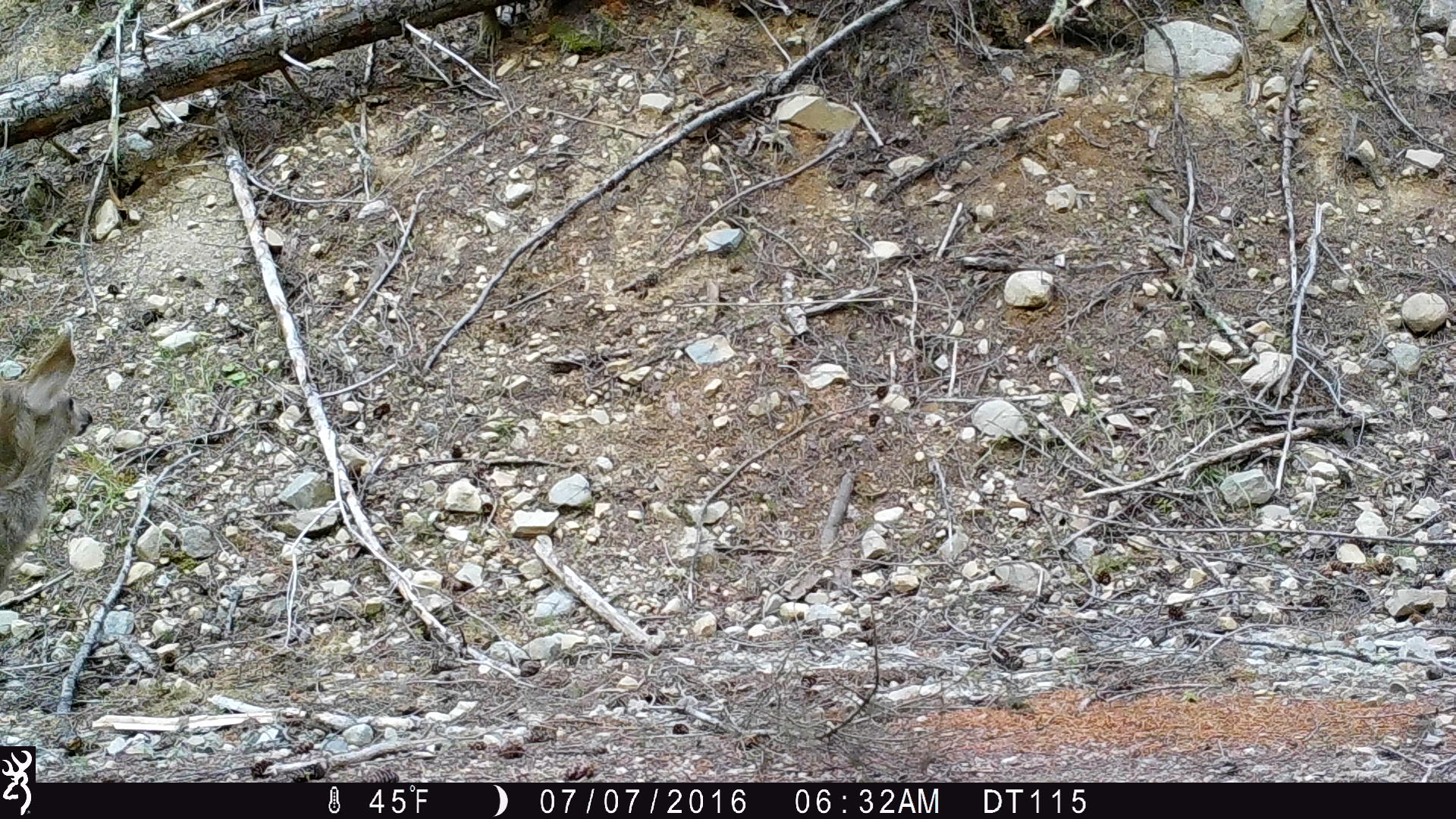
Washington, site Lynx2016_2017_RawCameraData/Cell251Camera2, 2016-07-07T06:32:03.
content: unidentified animal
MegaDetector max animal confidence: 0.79